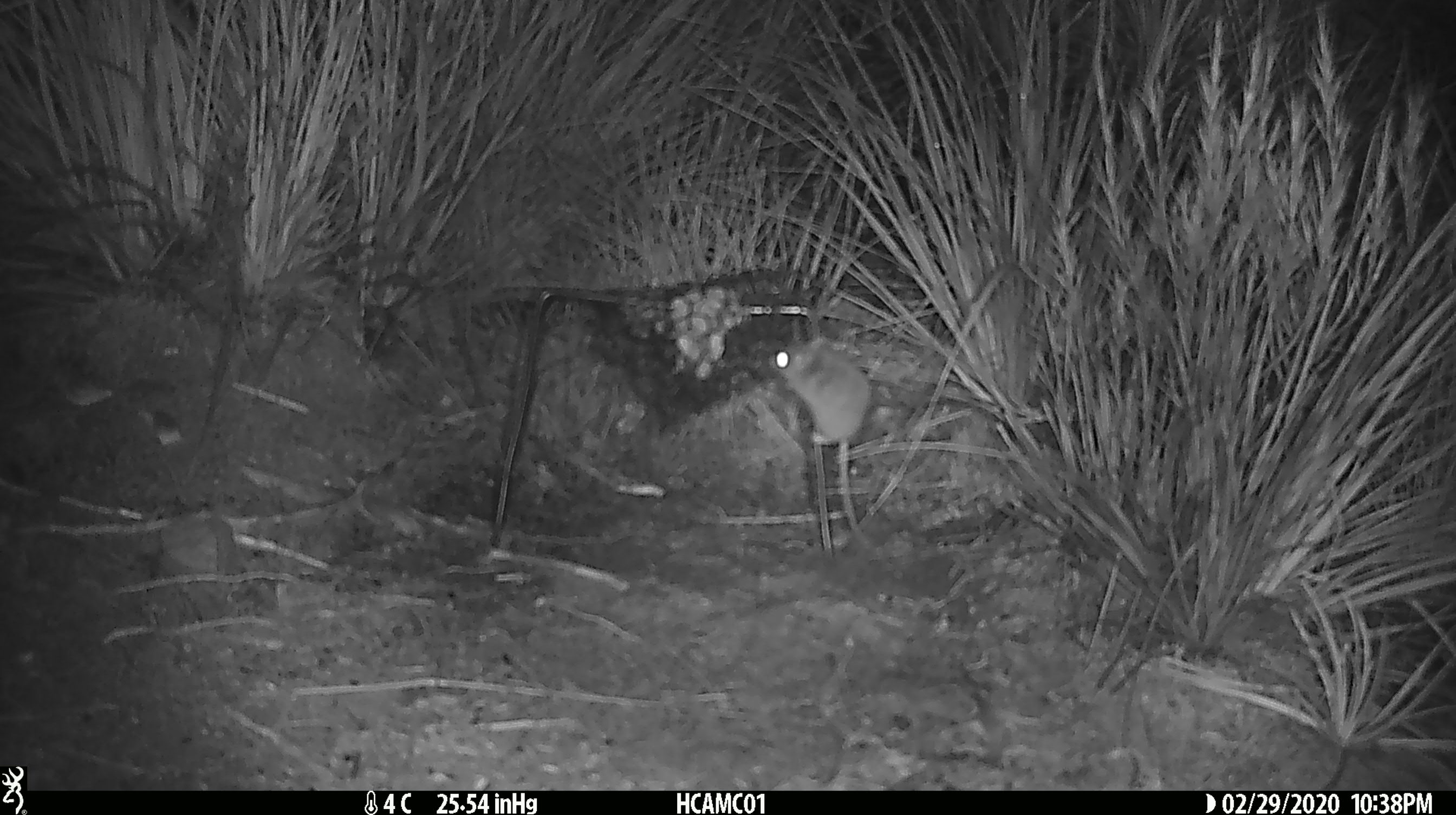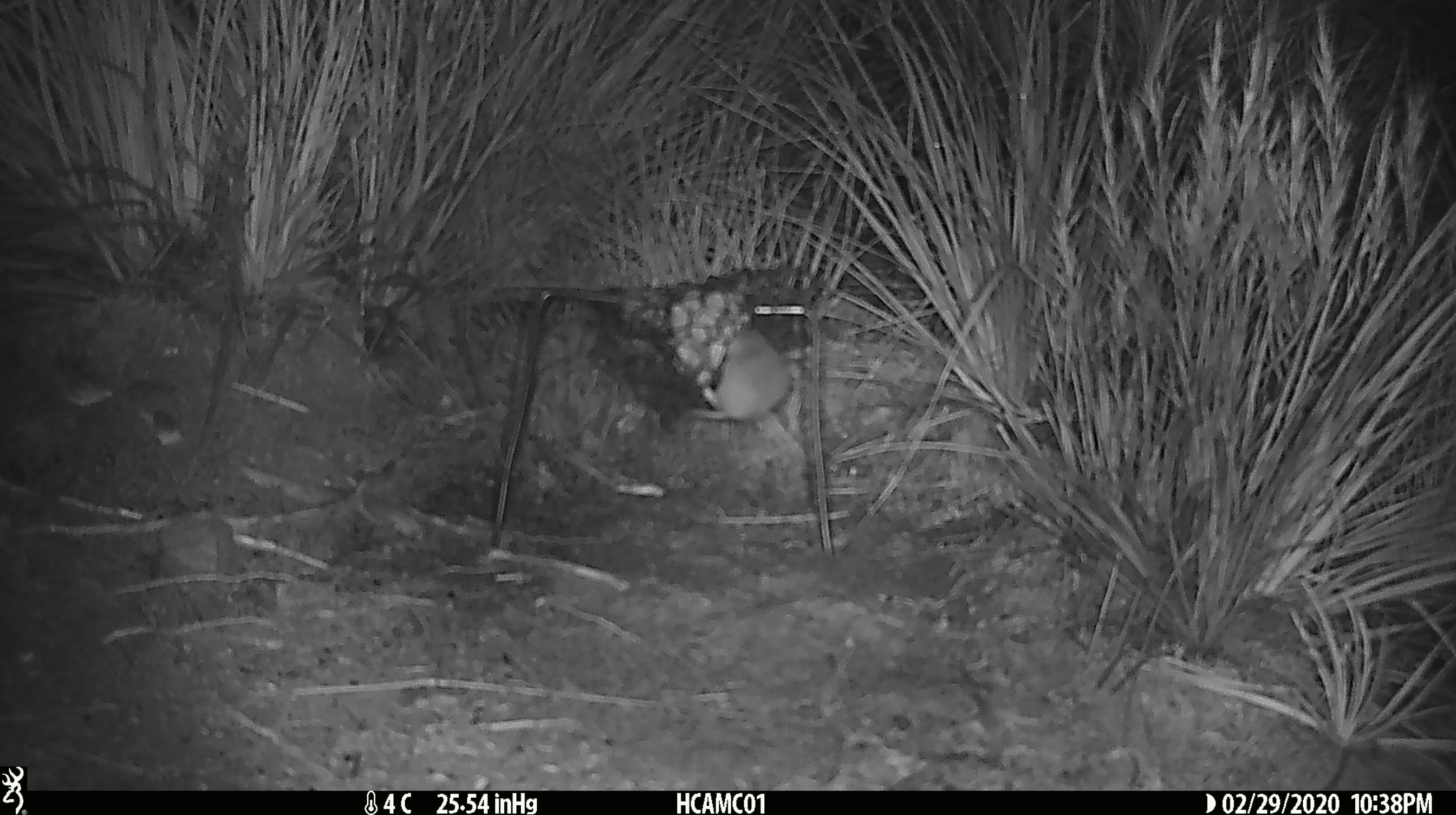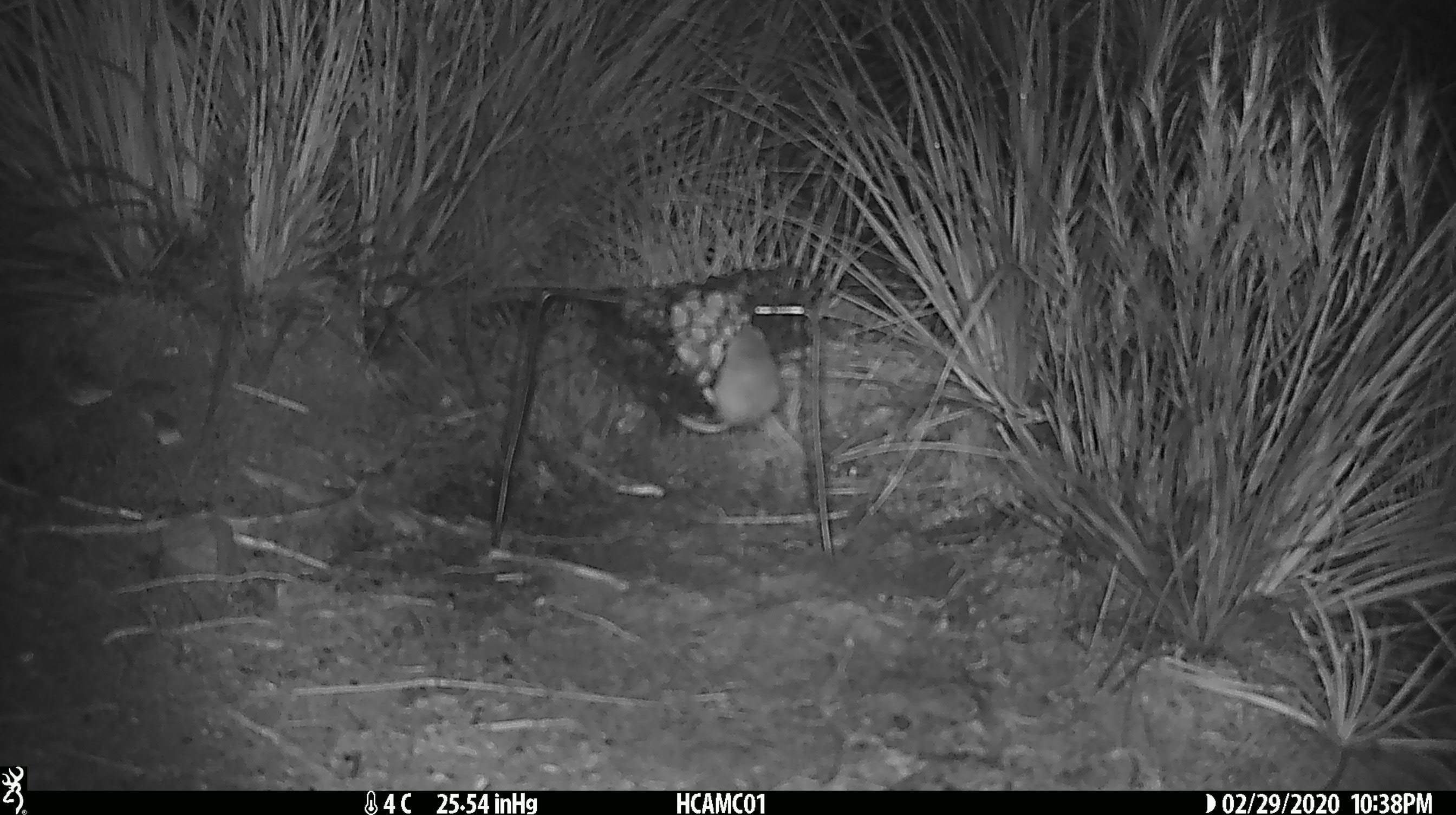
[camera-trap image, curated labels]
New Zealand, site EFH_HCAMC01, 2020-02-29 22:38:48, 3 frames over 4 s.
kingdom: Animalia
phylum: Chordata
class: Mammalia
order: Rodentia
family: Muridae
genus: Mus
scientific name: Mus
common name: mouse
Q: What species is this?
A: Mouse (Mus).